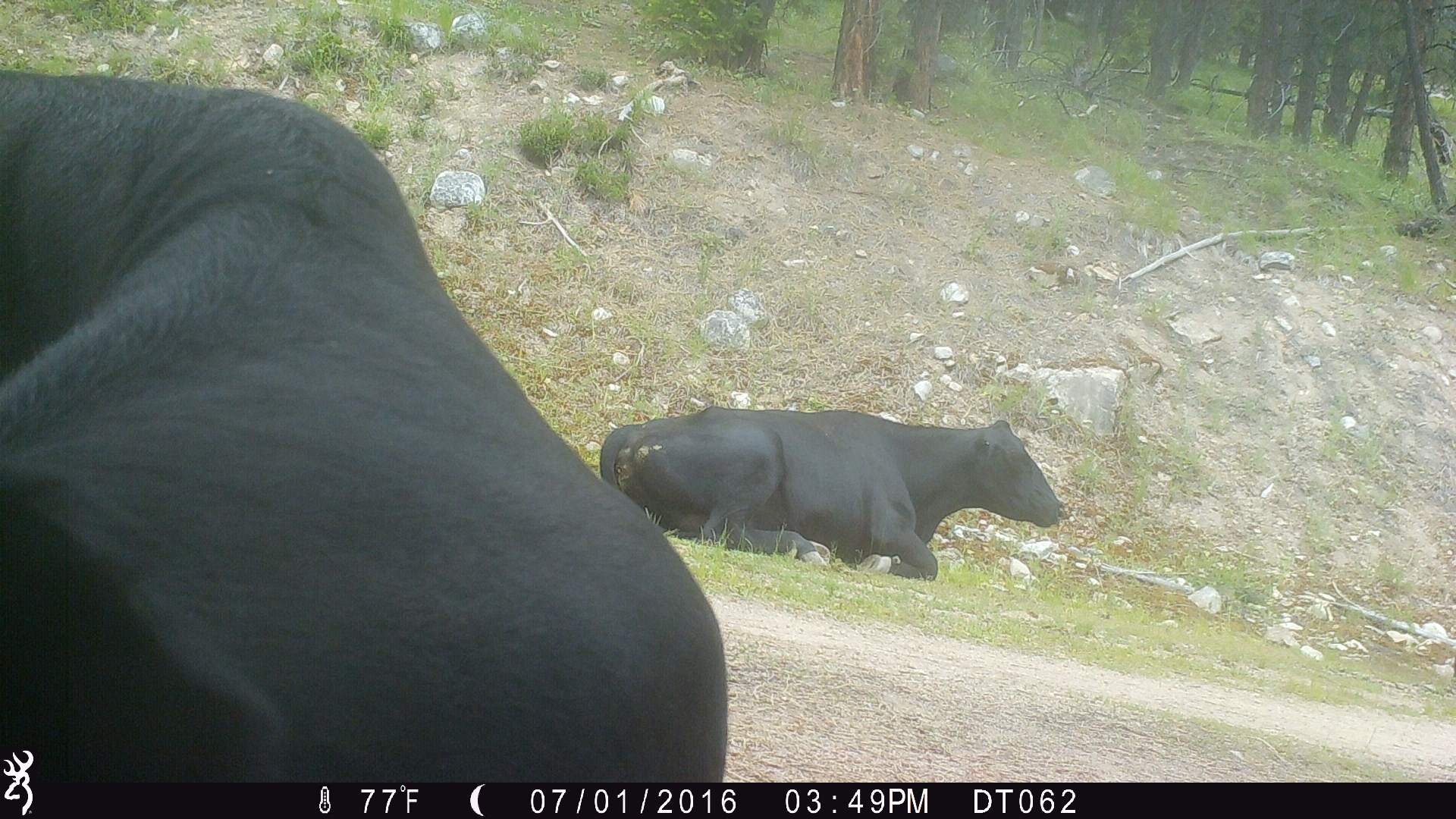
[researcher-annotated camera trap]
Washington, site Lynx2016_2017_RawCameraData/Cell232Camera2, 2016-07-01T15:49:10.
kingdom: Animalia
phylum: Chordata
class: Mammalia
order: Artiodactyla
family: Bovidae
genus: Bos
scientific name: Bos taurus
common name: domestic cattle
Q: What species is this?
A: Domestic cattle (Bos taurus).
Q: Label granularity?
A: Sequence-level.